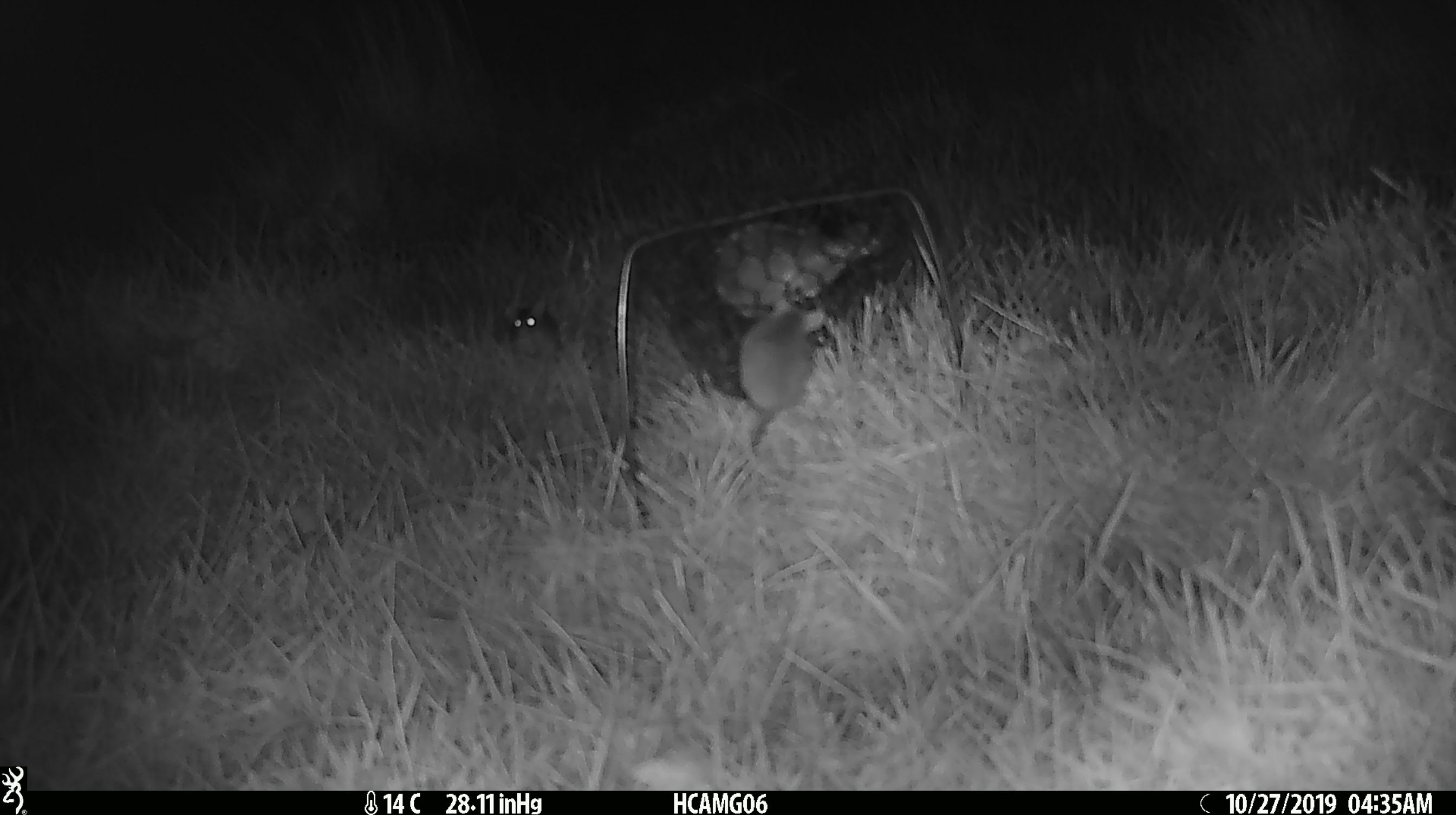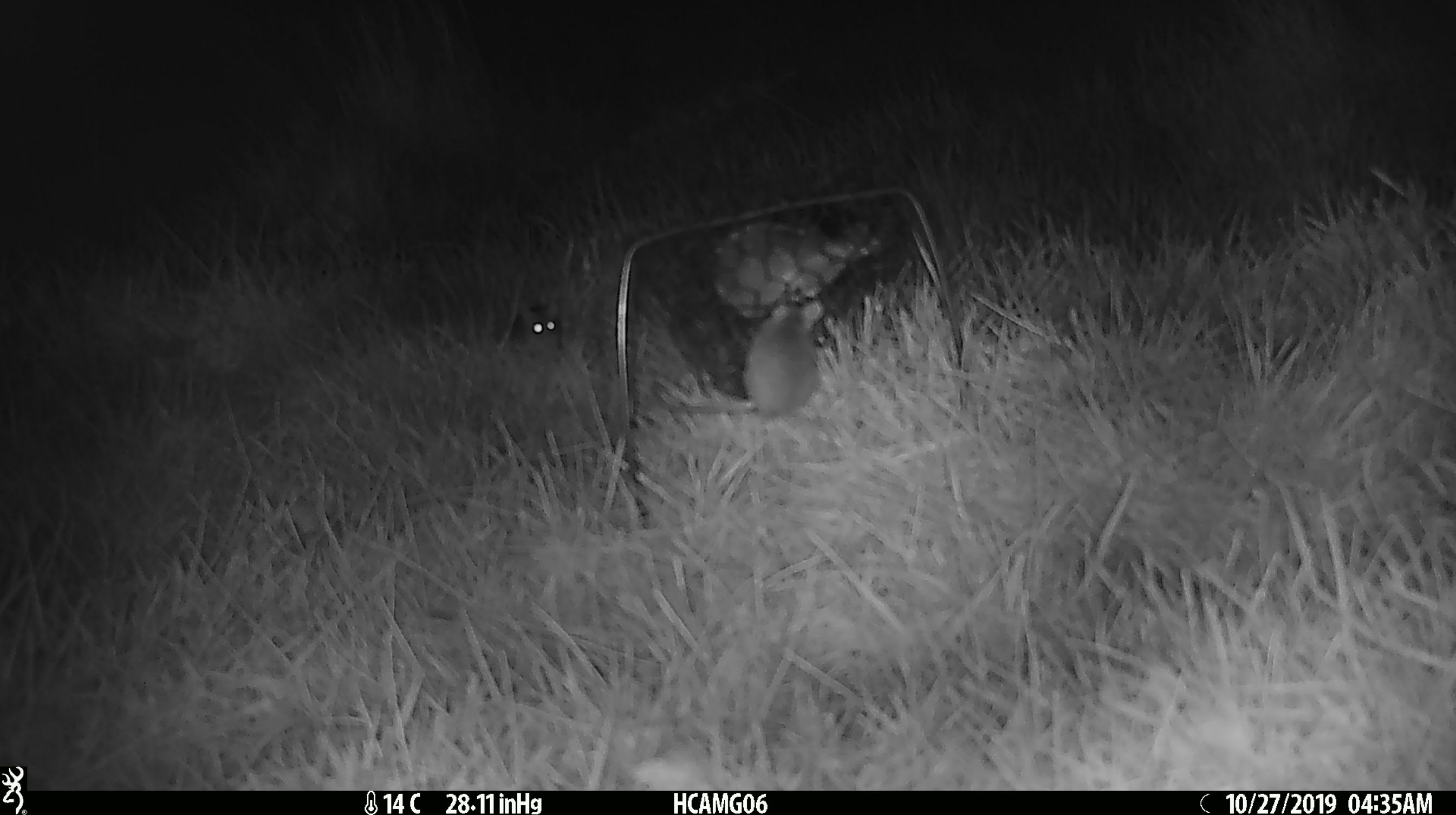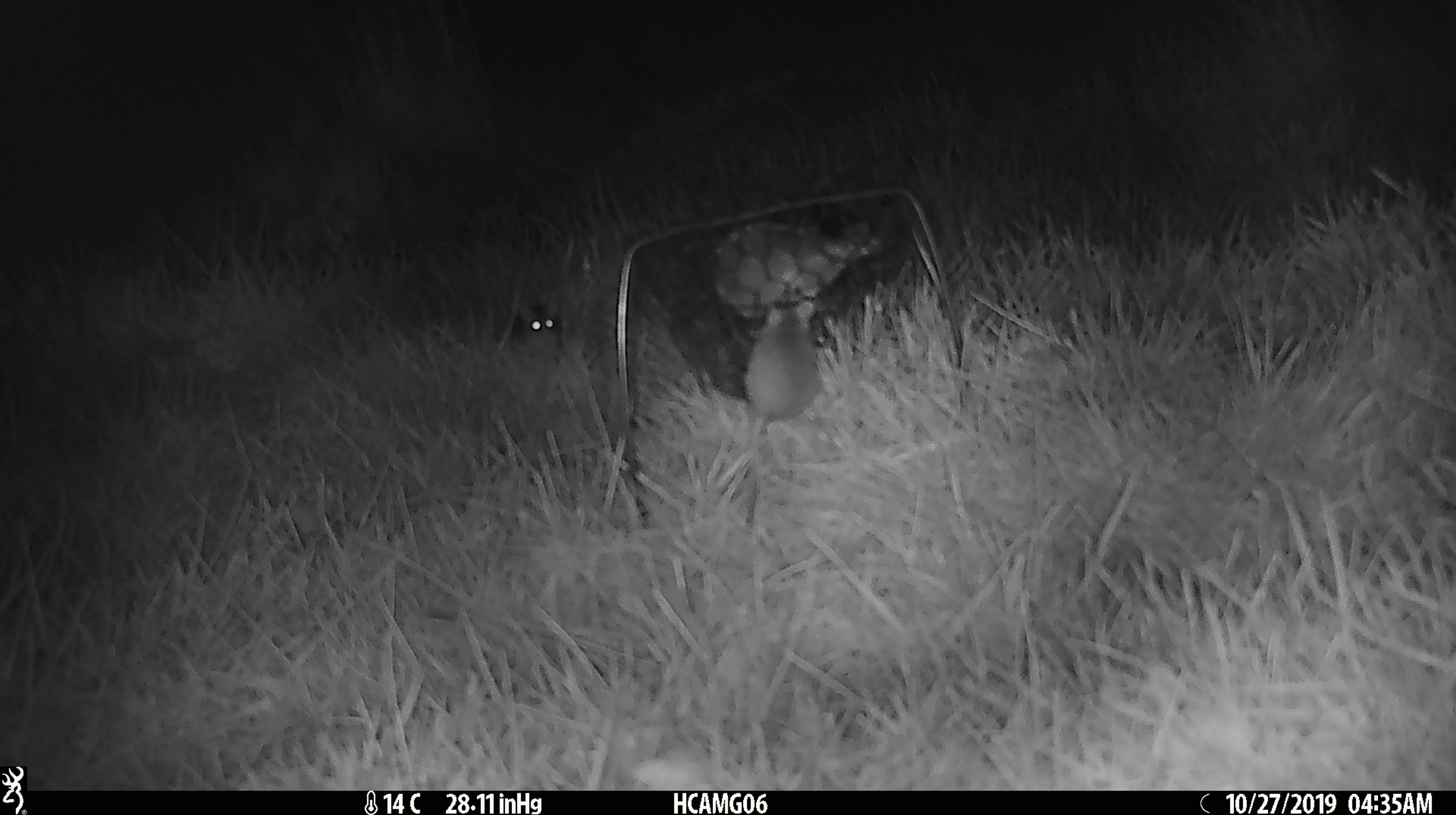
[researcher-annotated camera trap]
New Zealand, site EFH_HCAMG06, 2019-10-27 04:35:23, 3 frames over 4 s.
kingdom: Animalia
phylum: Chordata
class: Mammalia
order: Rodentia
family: Muridae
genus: Mus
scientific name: Mus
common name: mouse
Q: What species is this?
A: Mouse (Mus).